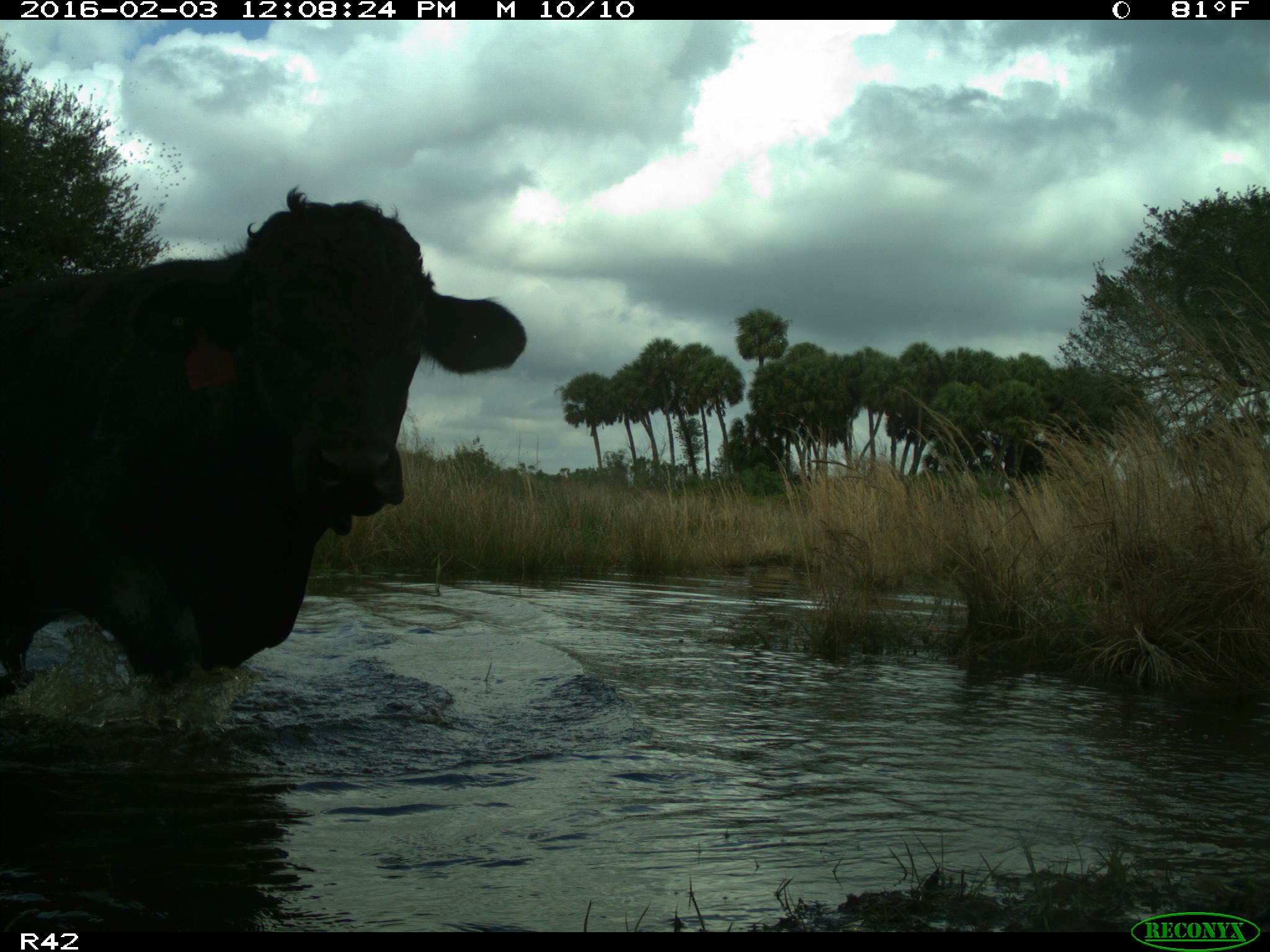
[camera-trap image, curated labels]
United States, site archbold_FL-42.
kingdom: Animalia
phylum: Chordata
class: Mammalia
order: Artiodactyla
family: Bovidae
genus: Bos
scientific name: Bos taurus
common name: domestic cow